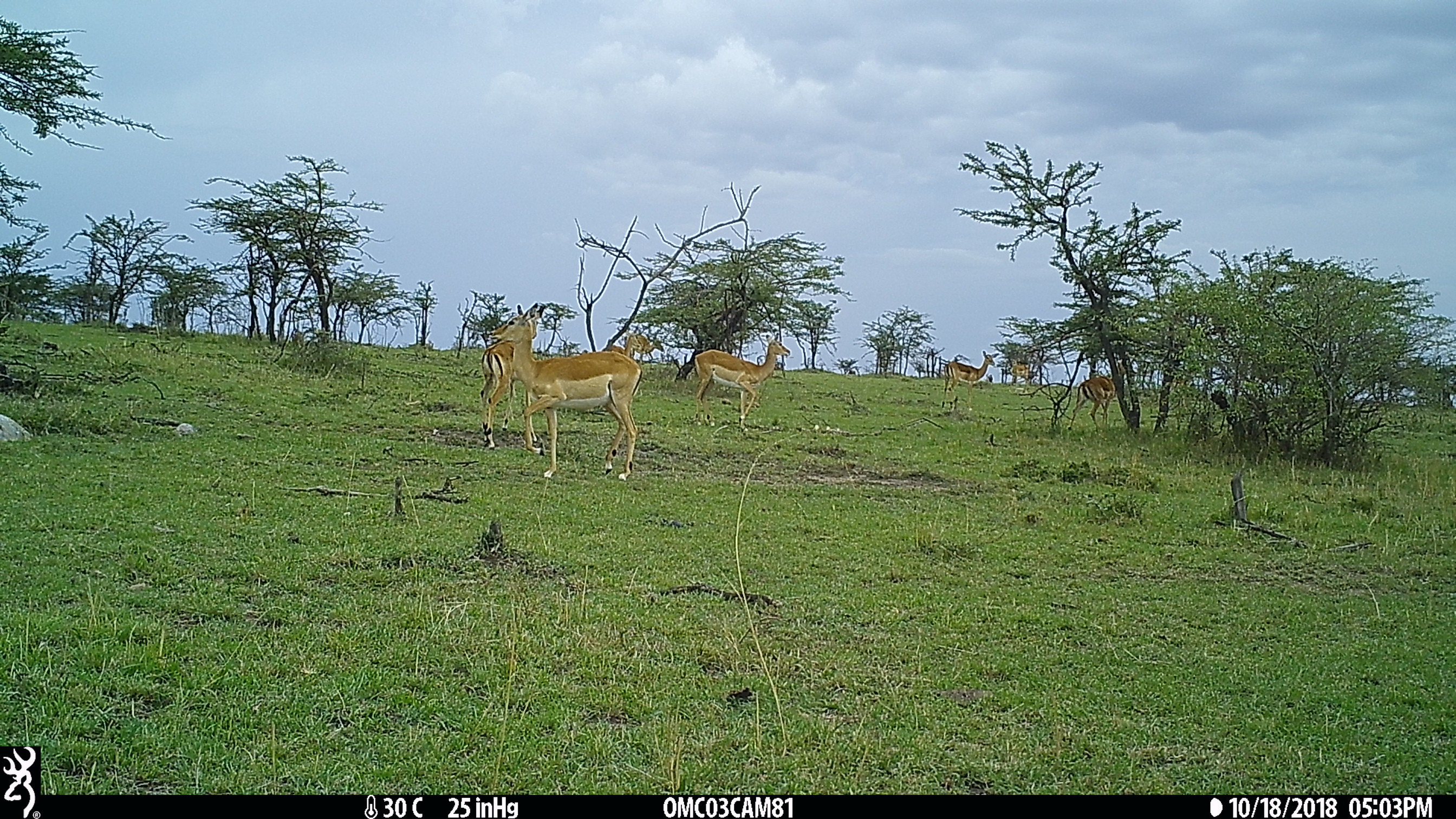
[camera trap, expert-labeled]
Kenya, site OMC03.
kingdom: Animalia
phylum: Chordata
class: Mammalia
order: Artiodactyla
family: Bovidae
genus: Aepyceros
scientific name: Aepyceros melampus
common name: impala